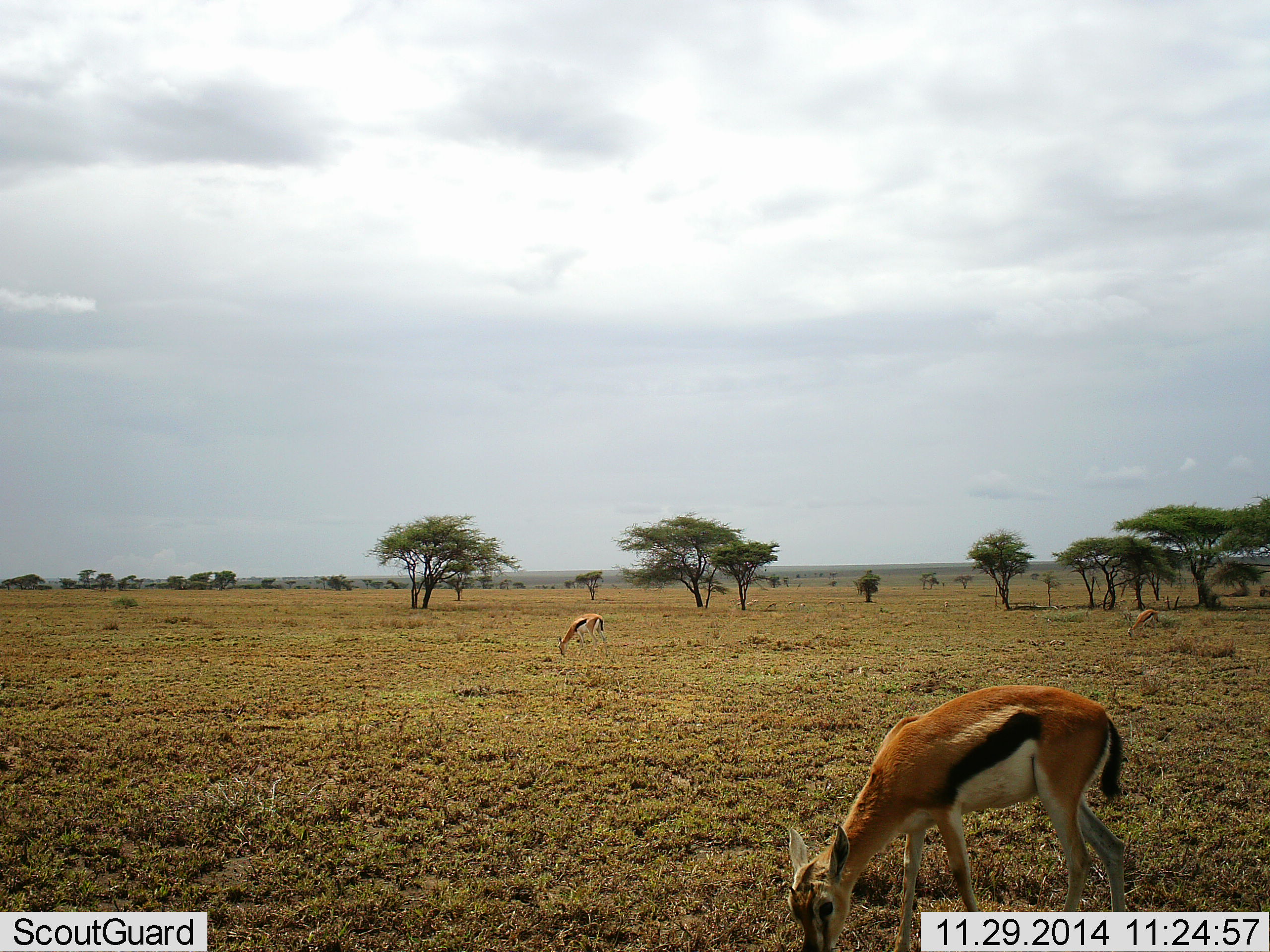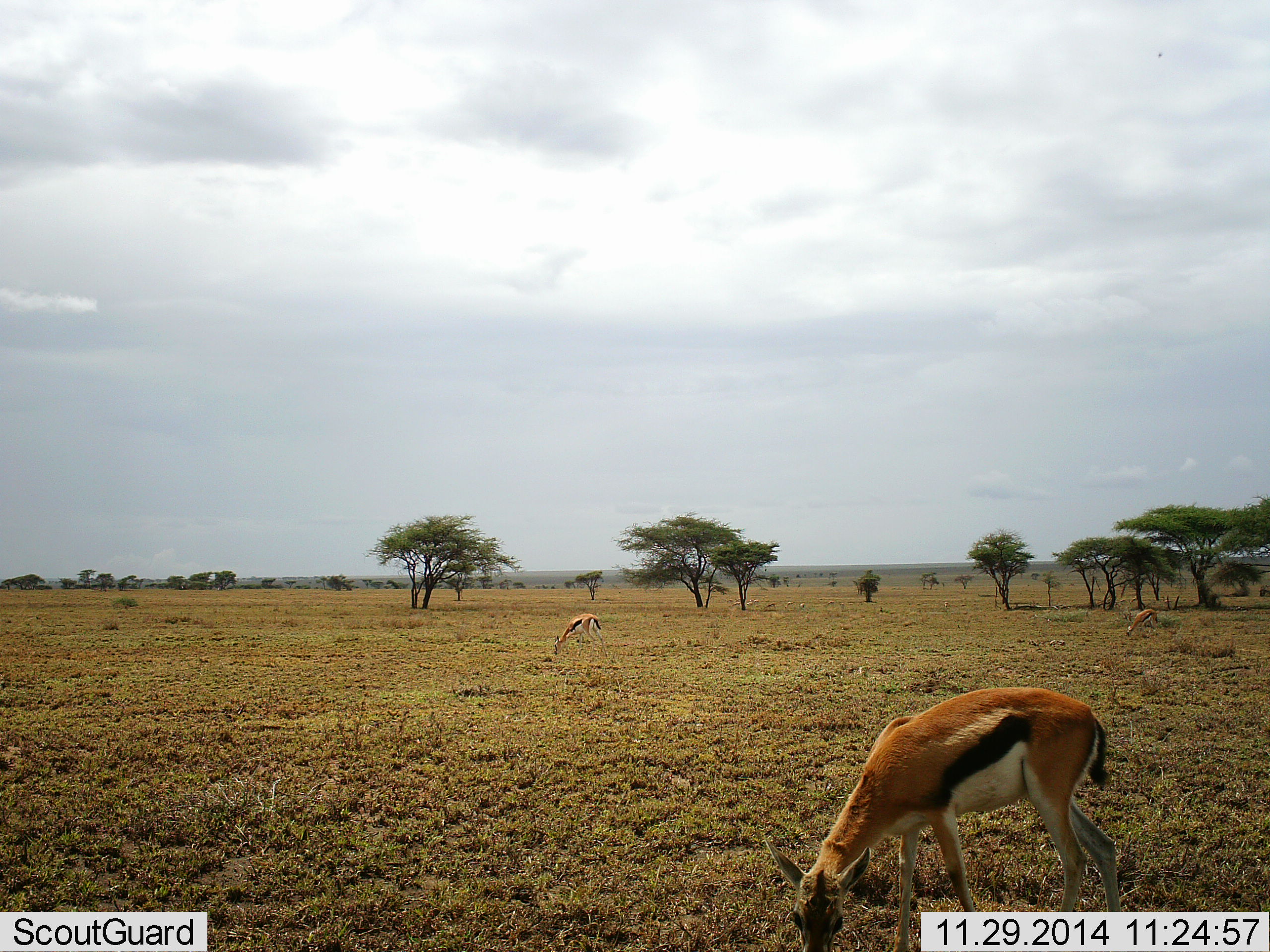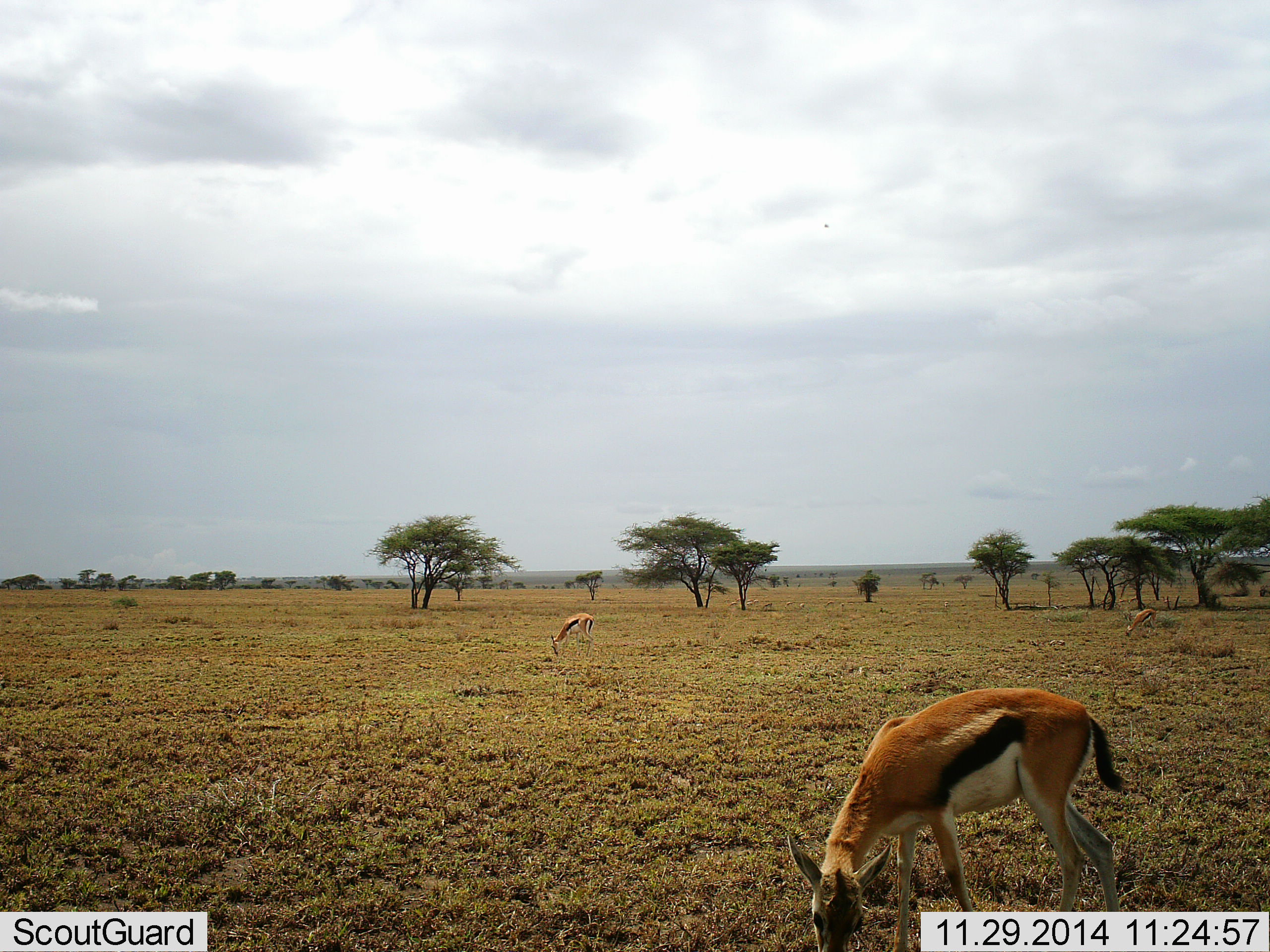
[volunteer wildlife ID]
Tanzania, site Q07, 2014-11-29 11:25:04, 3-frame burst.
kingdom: Animalia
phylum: Chordata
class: Mammalia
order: Artiodactyla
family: Bovidae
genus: Eudorcas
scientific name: Eudorcas thomsonii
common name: thomson's gazelle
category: gazellethomsons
Gazellethomsons (thomson's gazelle) (Eudorcas thomsonii), count 3. Behavior (volunteer vote fractions): standing 0%, resting 0%, moving 0%, interacting 0%. Young present (vote fraction): 0%. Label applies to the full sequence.